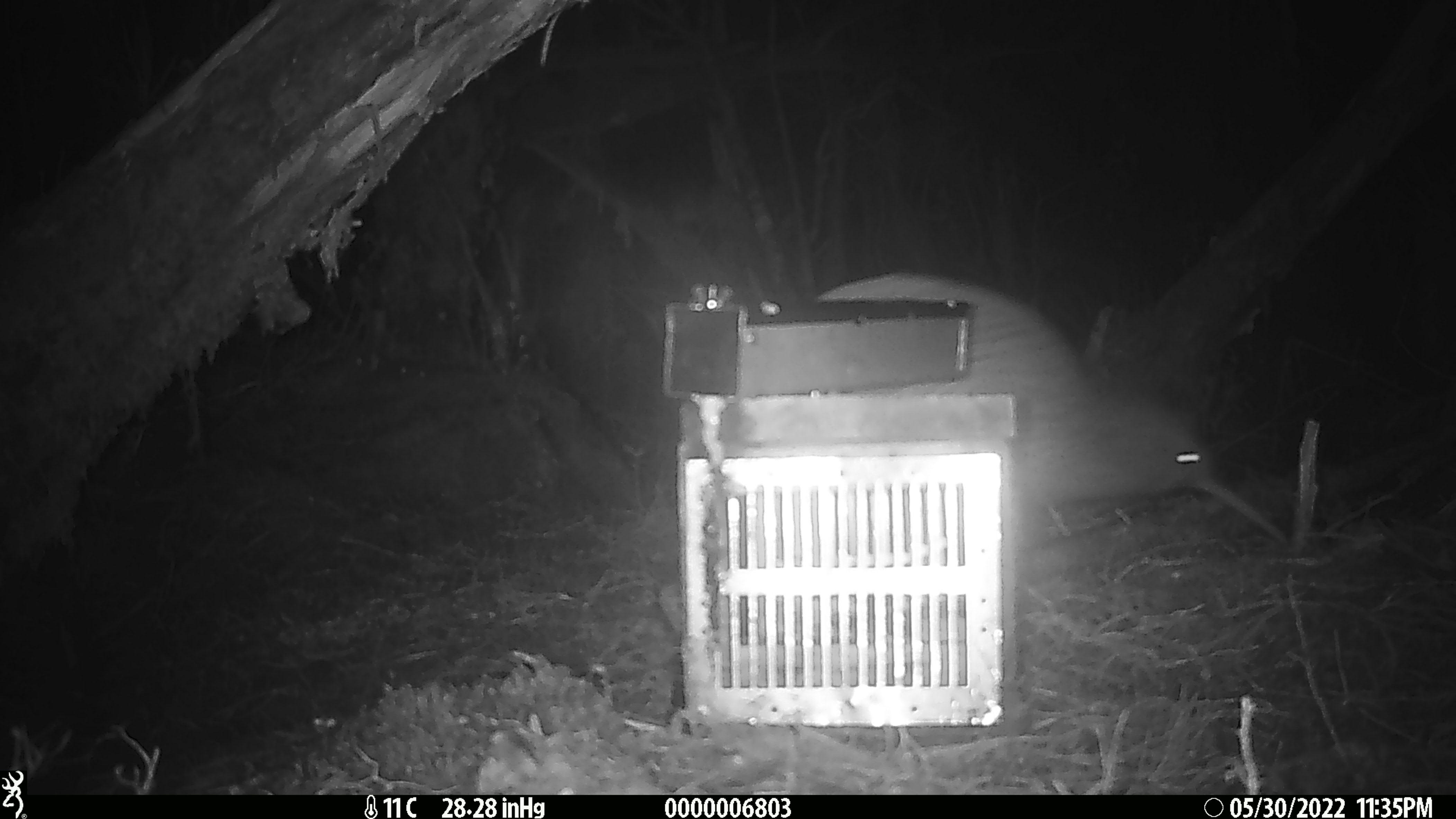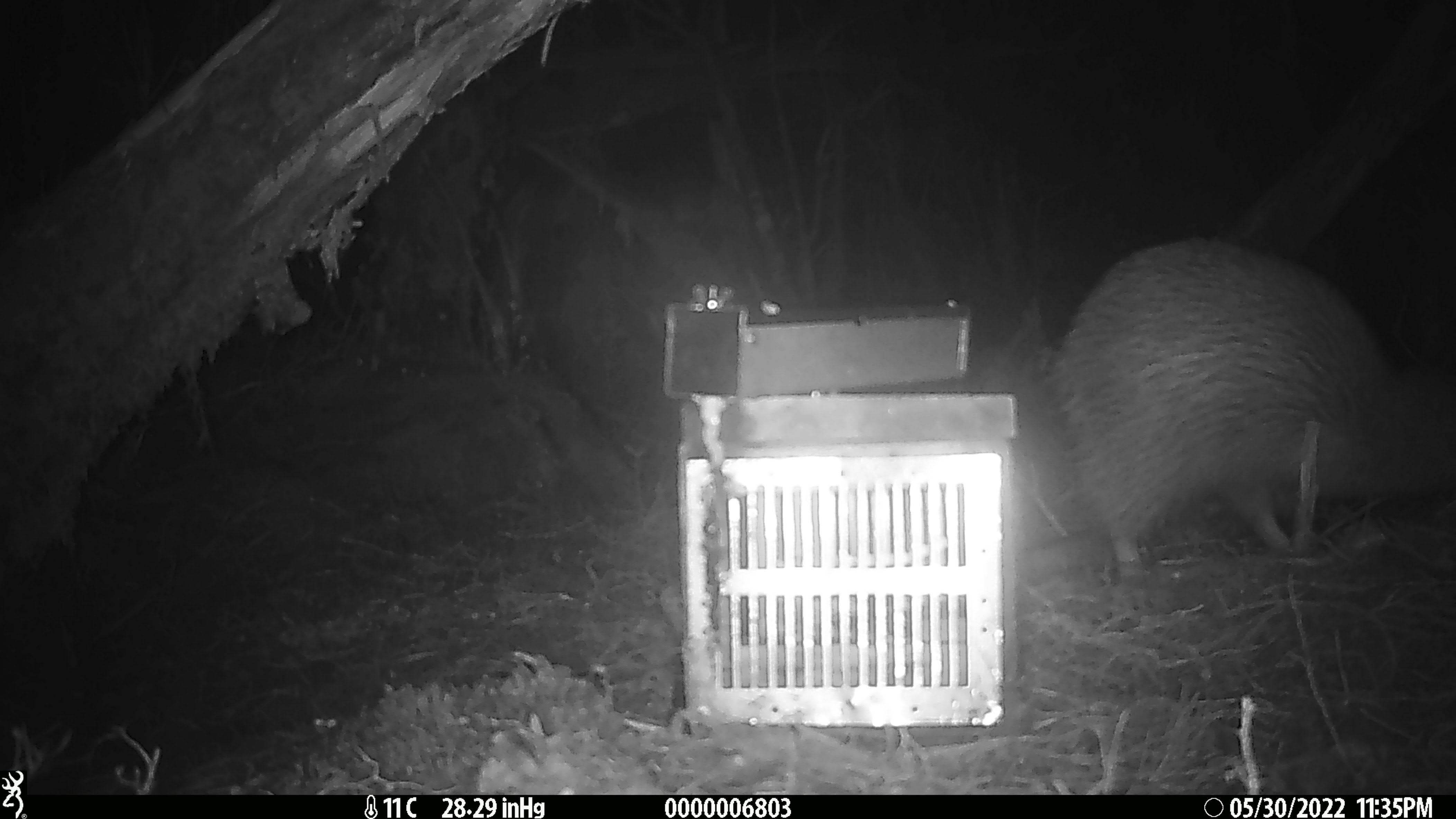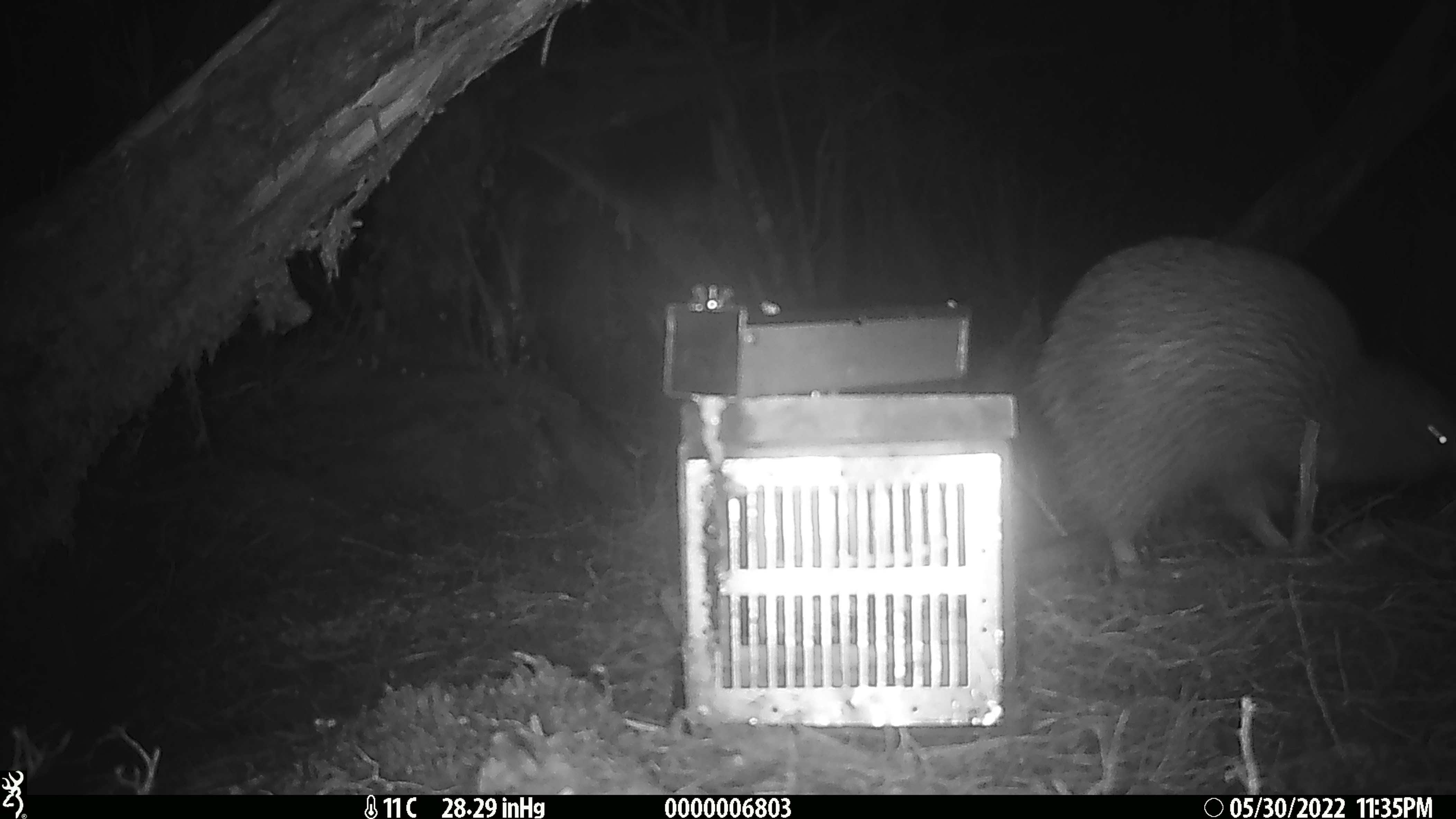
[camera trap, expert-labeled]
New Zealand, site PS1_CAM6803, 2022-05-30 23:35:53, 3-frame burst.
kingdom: Animalia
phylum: Chordata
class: Aves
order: Apterygiformes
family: Apterygidae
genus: Apteryx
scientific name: Apteryx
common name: kiwi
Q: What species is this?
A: Kiwi (Apteryx).